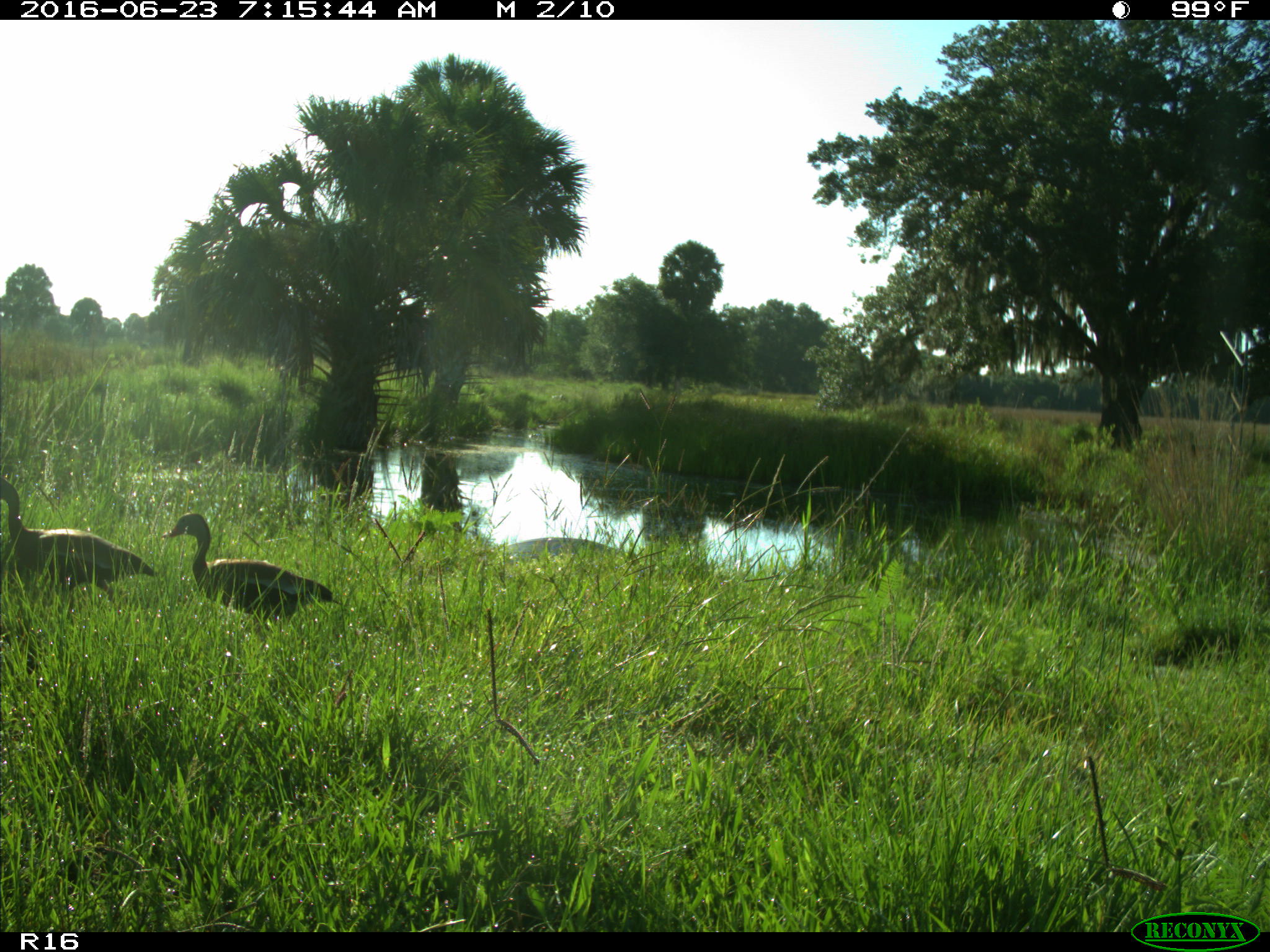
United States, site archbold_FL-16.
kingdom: Animalia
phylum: Chordata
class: Aves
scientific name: Aves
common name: birds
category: unidentified bird